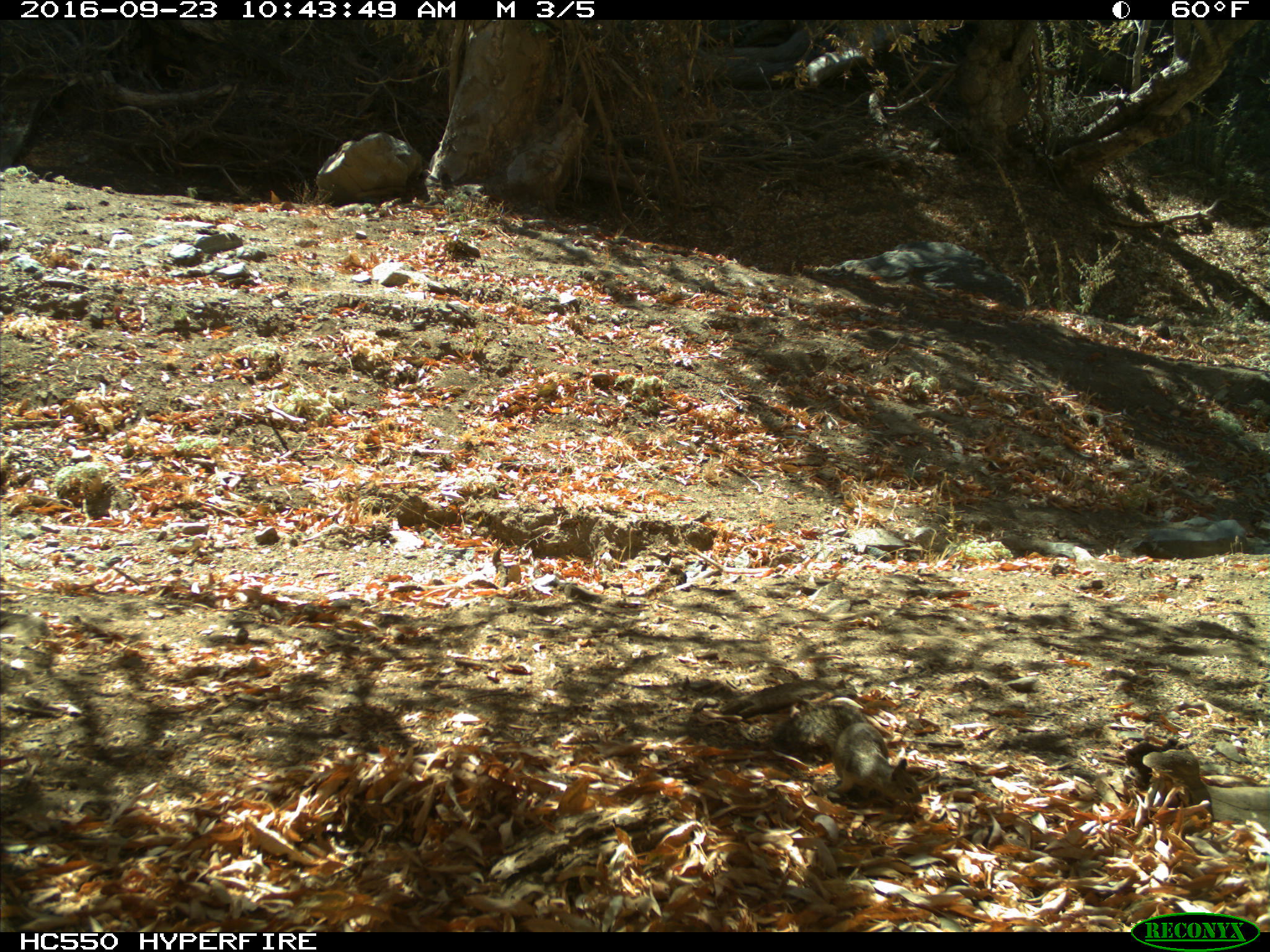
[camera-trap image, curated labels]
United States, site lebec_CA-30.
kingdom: Animalia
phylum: Chordata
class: Mammalia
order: Rodentia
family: Sciuridae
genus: Otospermophilus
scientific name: Otospermophilus beecheyi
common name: california ground squirrel